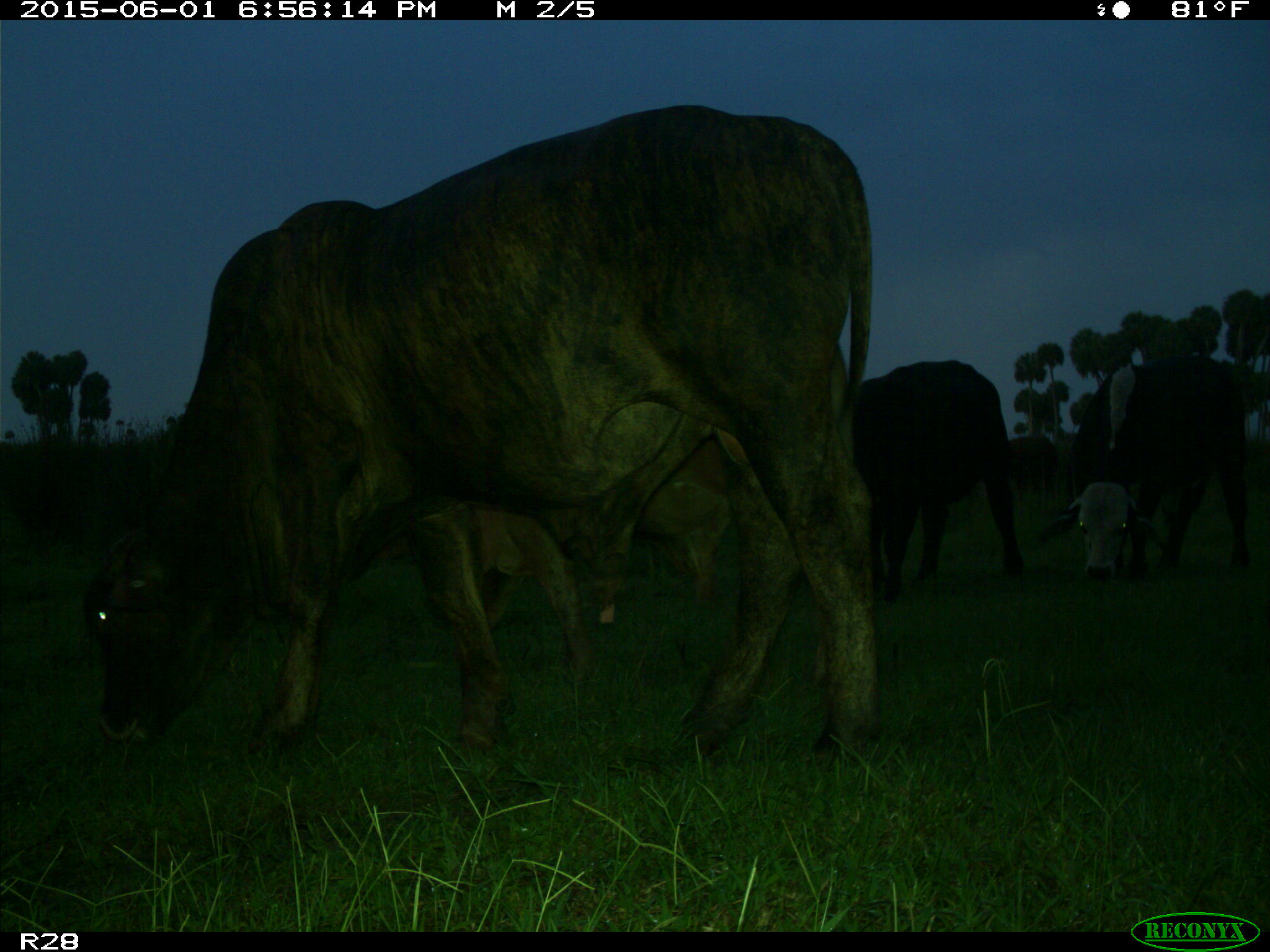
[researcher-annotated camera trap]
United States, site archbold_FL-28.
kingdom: Animalia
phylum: Chordata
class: Mammalia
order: Artiodactyla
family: Bovidae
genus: Bos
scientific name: Bos taurus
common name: domestic cow